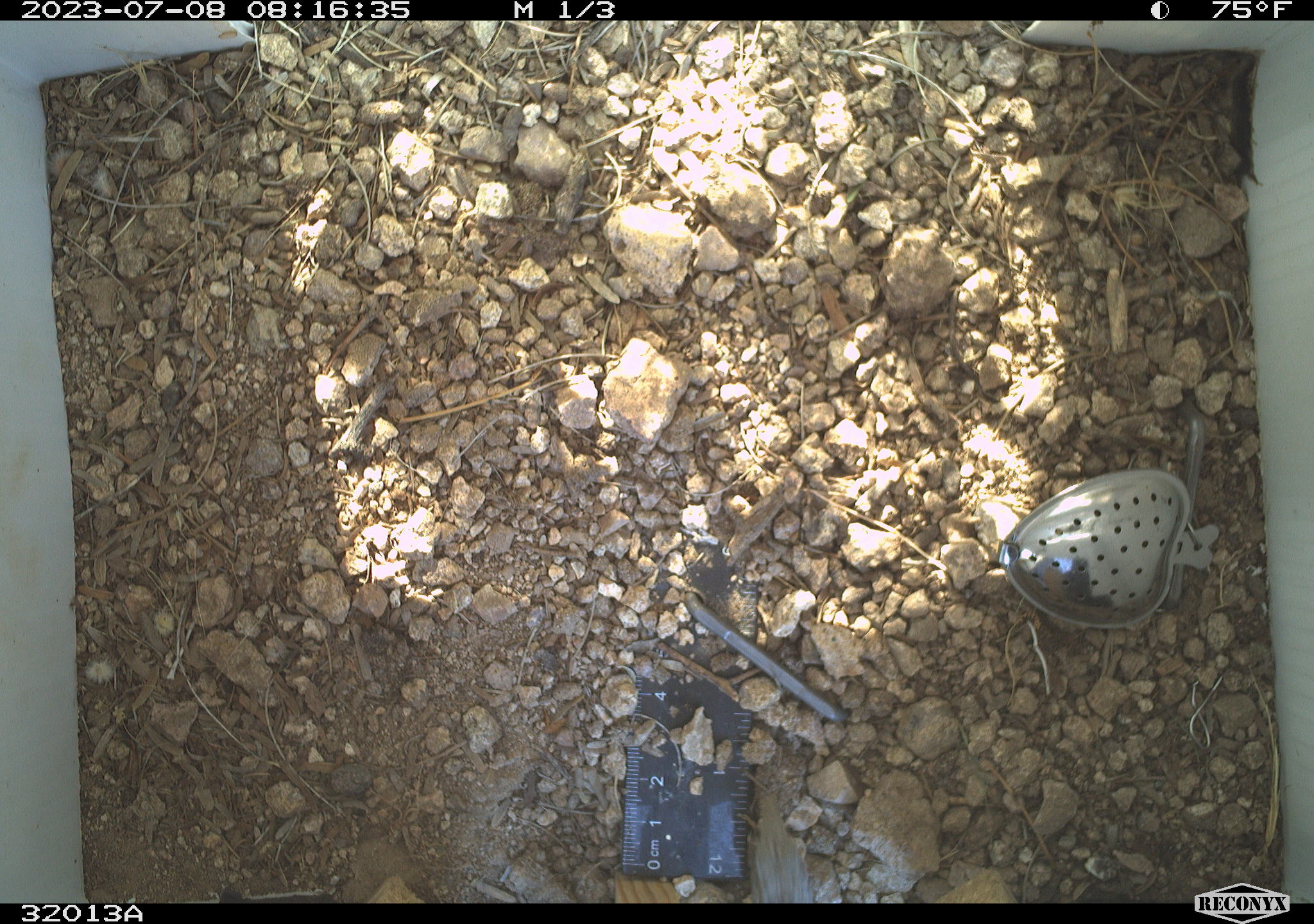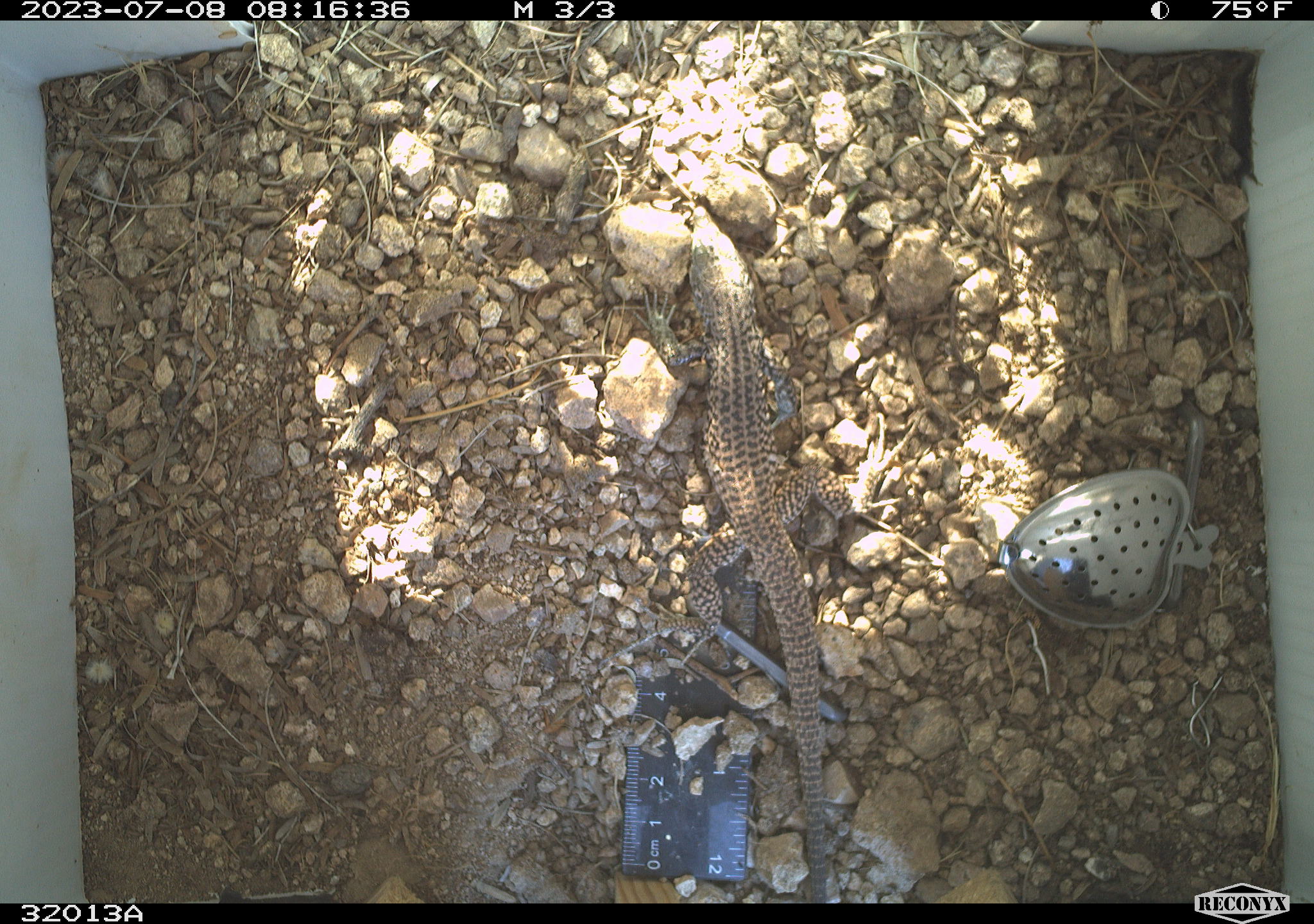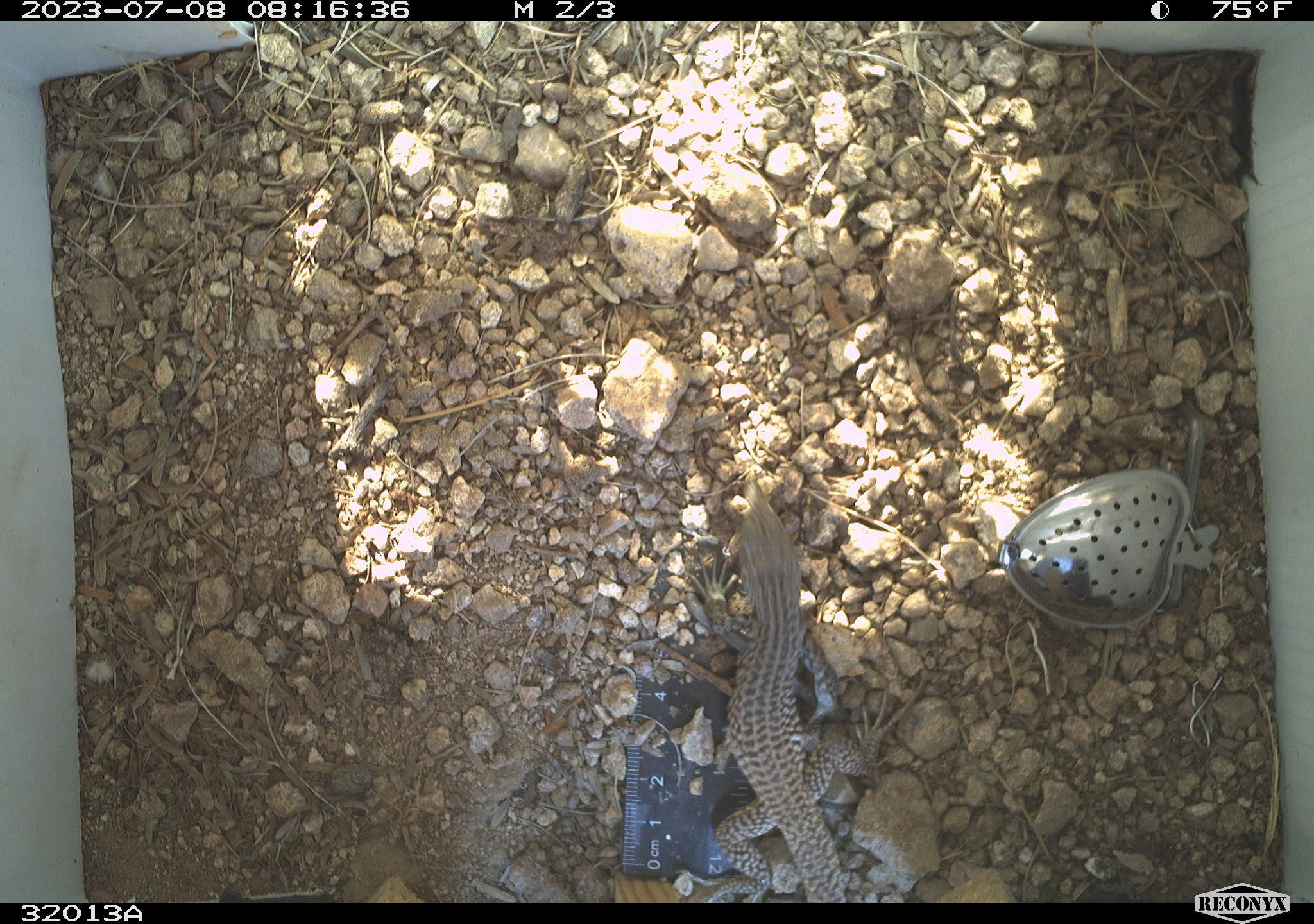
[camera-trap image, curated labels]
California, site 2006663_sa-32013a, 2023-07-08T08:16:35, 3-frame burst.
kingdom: Animalia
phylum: Chordata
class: Reptilia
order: Squamata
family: Teiidae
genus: Aspidoscelis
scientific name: Aspidoscelis tigris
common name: western whiptail